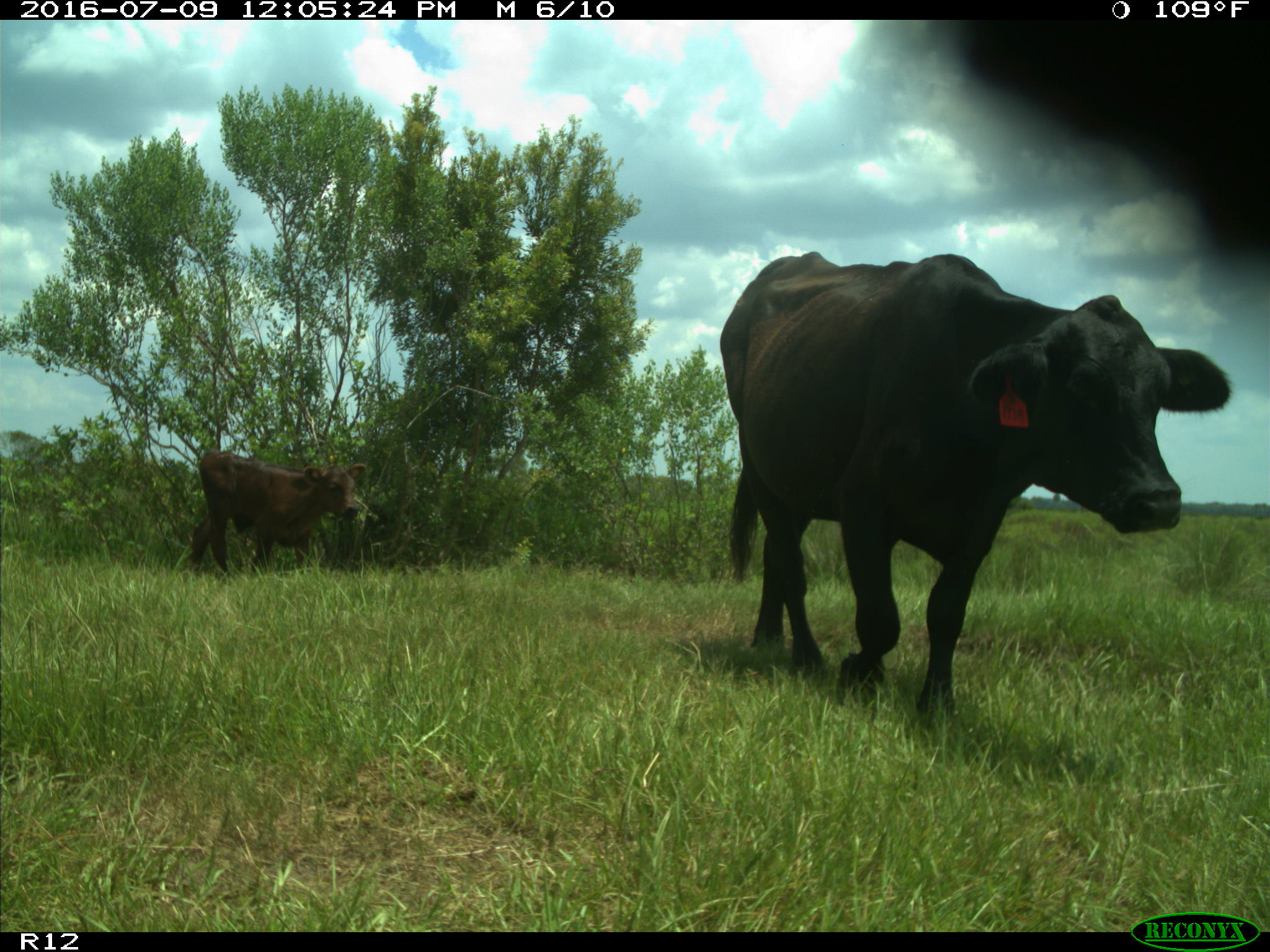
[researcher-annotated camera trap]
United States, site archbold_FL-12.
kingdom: Animalia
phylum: Chordata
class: Mammalia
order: Artiodactyla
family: Bovidae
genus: Bos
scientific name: Bos taurus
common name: domestic cow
Bos taurus (domestic cow).